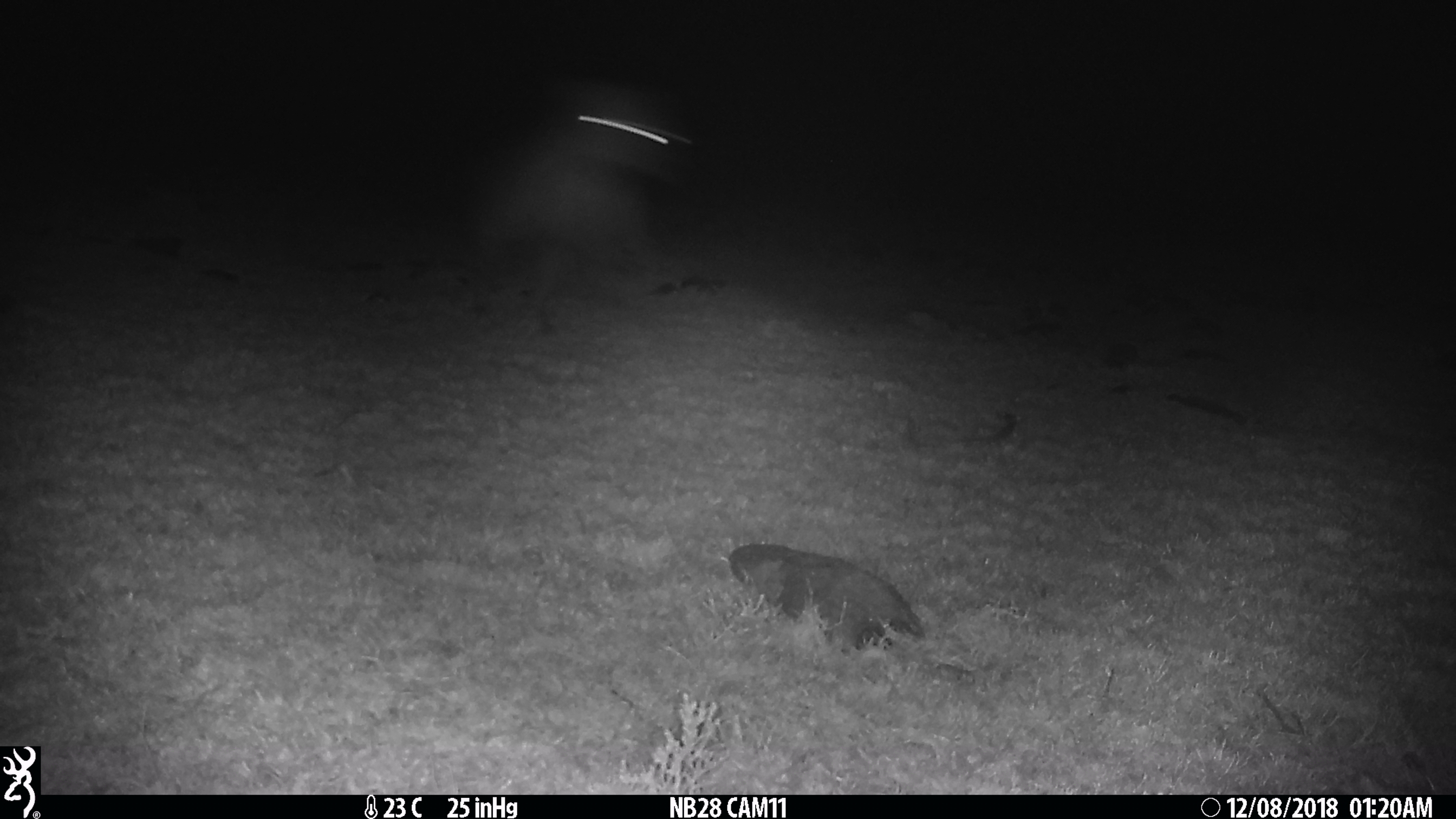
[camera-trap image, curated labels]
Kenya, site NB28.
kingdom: Animalia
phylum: Chordata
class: Mammalia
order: Carnivora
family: Hyaenidae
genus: Crocuta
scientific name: Crocuta crocuta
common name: spotted hyena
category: hyena spotted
Hyena spotted (spotted hyena) (Crocuta crocuta).